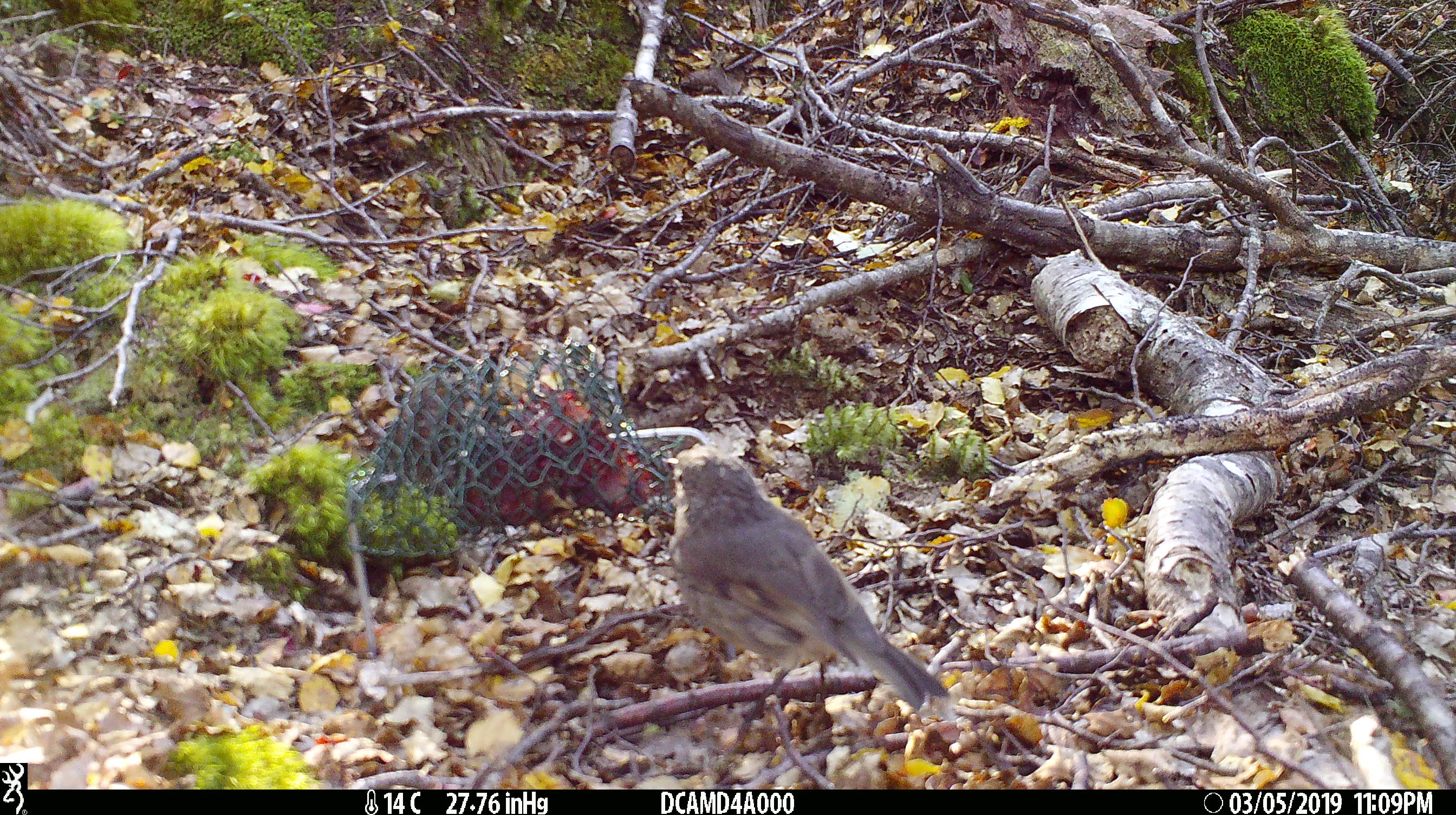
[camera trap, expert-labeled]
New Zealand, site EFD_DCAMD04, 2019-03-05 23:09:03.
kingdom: Animalia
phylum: Chordata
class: Aves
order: Passeriformes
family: Petroicidae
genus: Petroica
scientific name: Petroica australis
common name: new zealand robin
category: robin